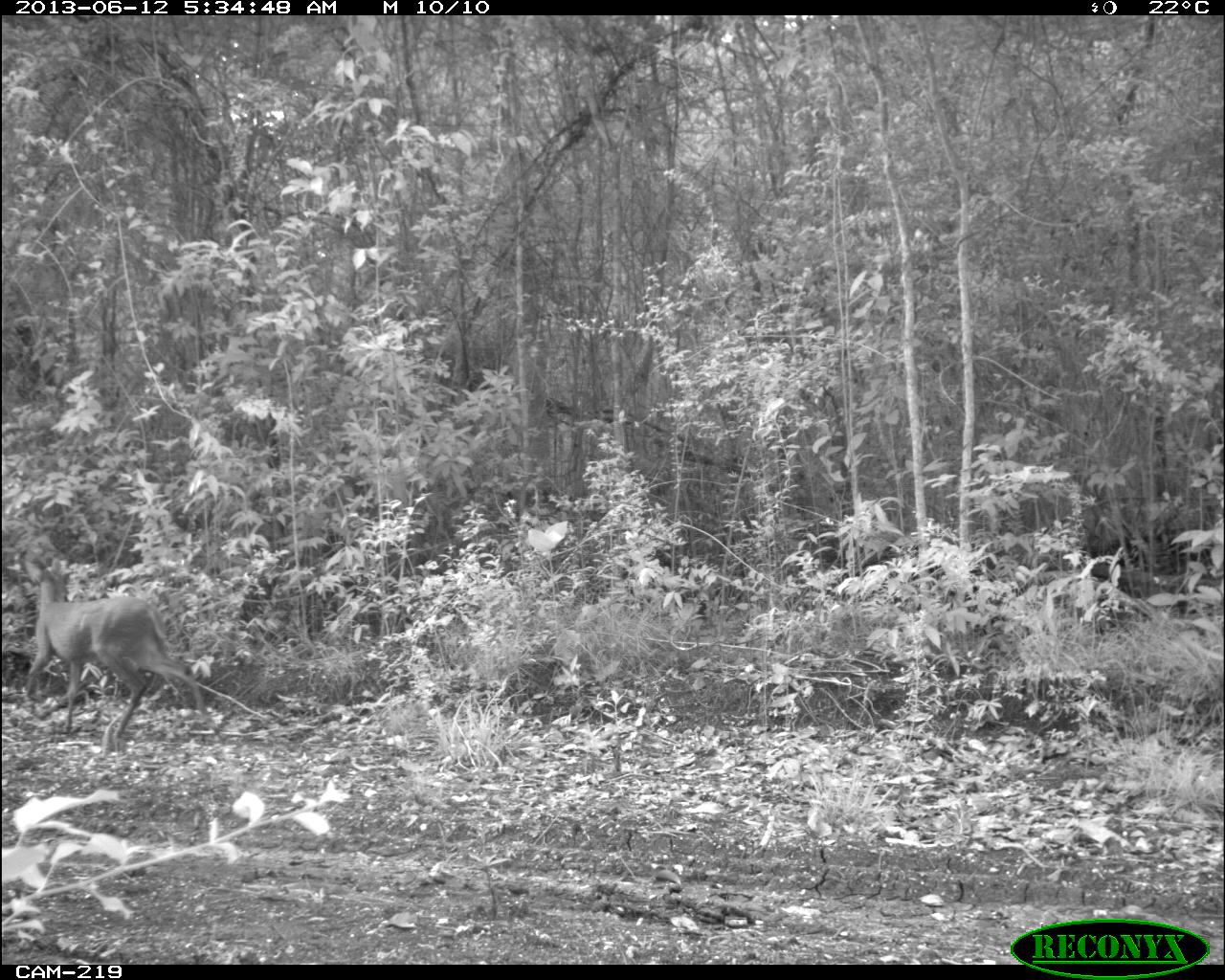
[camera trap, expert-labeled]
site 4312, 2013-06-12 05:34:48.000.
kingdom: Animalia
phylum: Chordata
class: Mammalia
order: Artiodactyla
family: Cervidae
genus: Mazama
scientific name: Mazama temama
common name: central american red brocket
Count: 1.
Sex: female.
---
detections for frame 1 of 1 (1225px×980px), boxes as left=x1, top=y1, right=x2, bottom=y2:
mazama temama: left=23, top=556, right=211, bottom=744